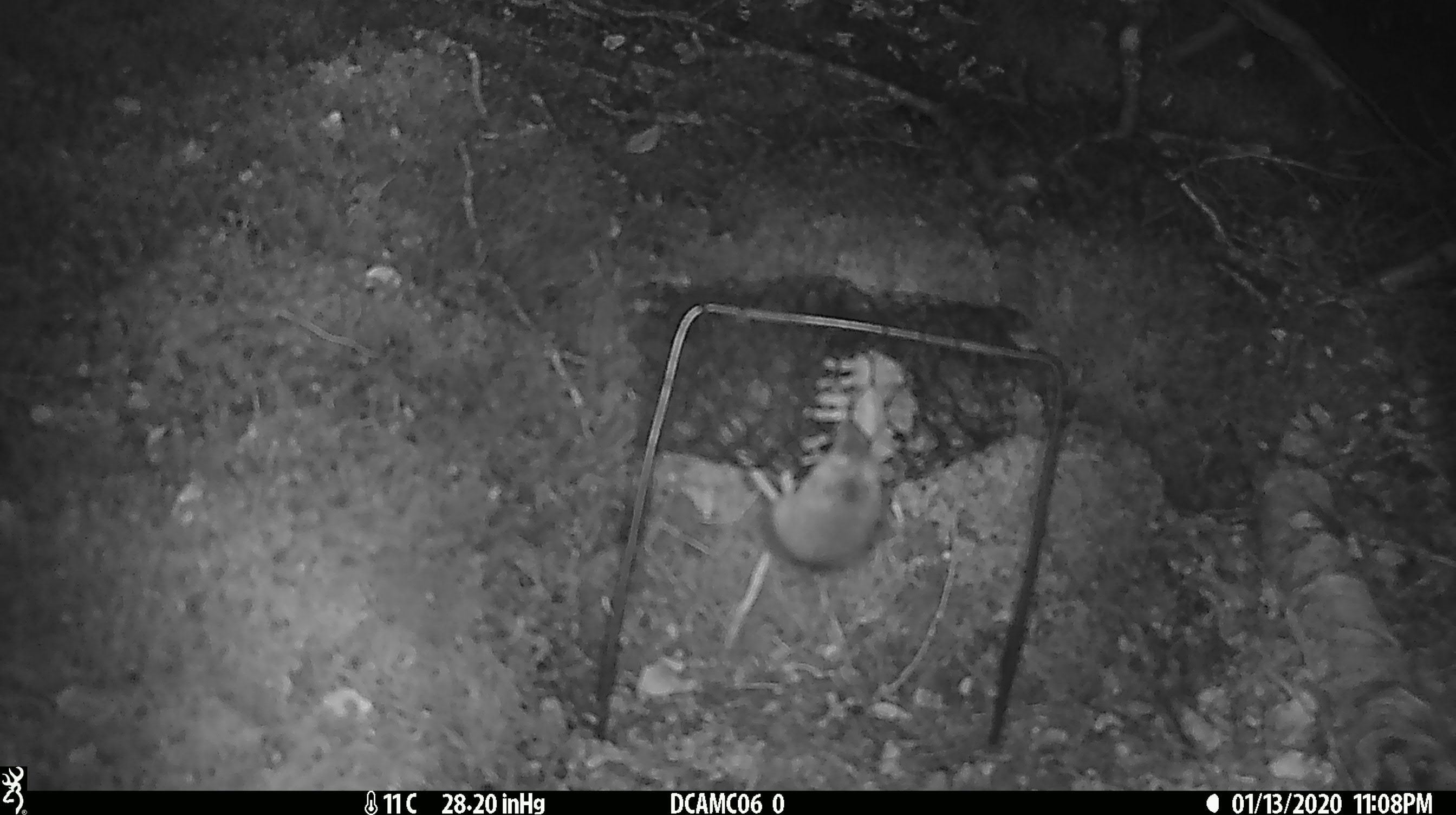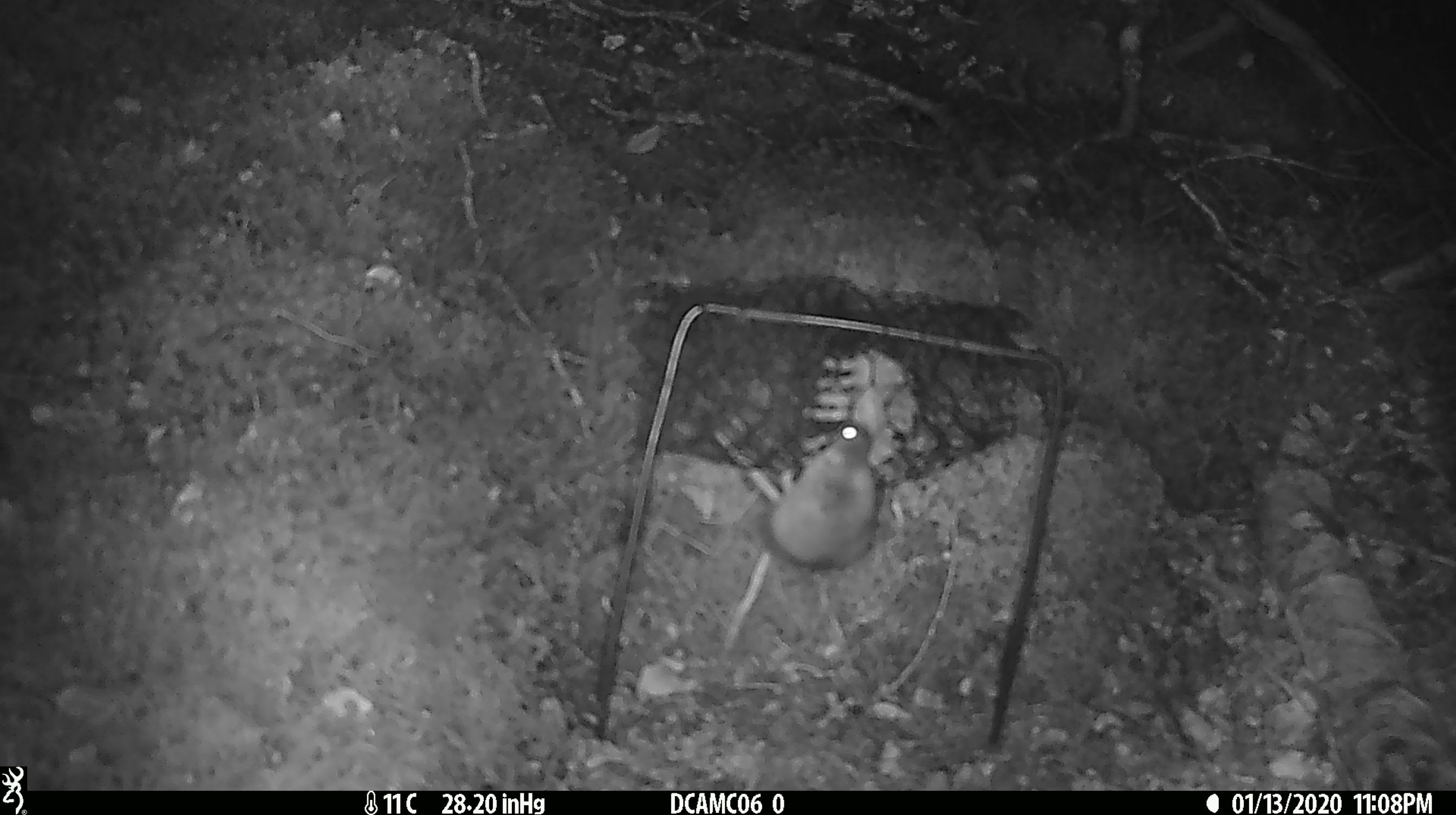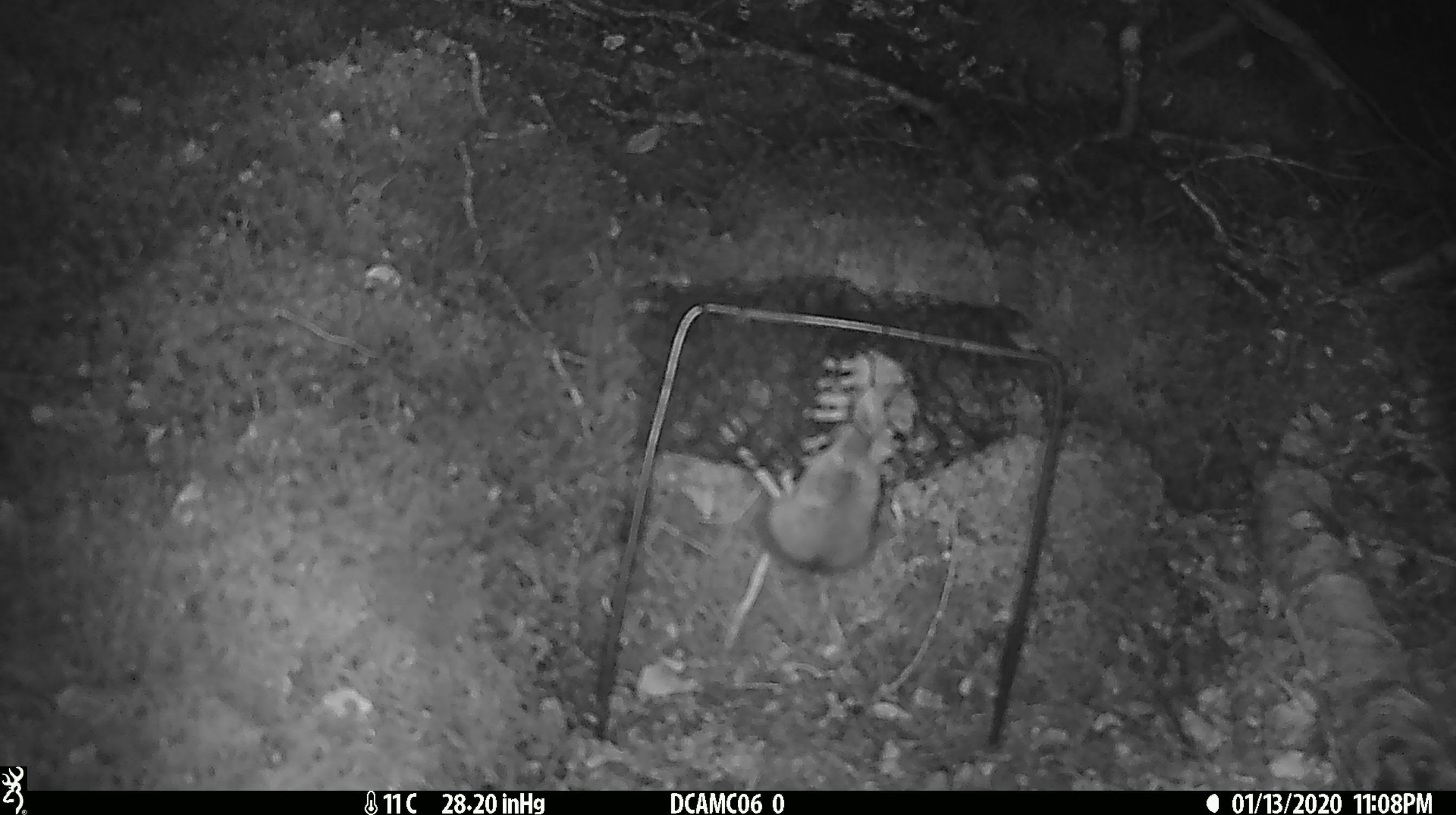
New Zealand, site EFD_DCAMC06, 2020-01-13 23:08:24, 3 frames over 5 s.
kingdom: Animalia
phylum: Chordata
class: Mammalia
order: Rodentia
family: Muridae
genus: Mus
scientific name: Mus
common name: mouse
Mouse (Mus).